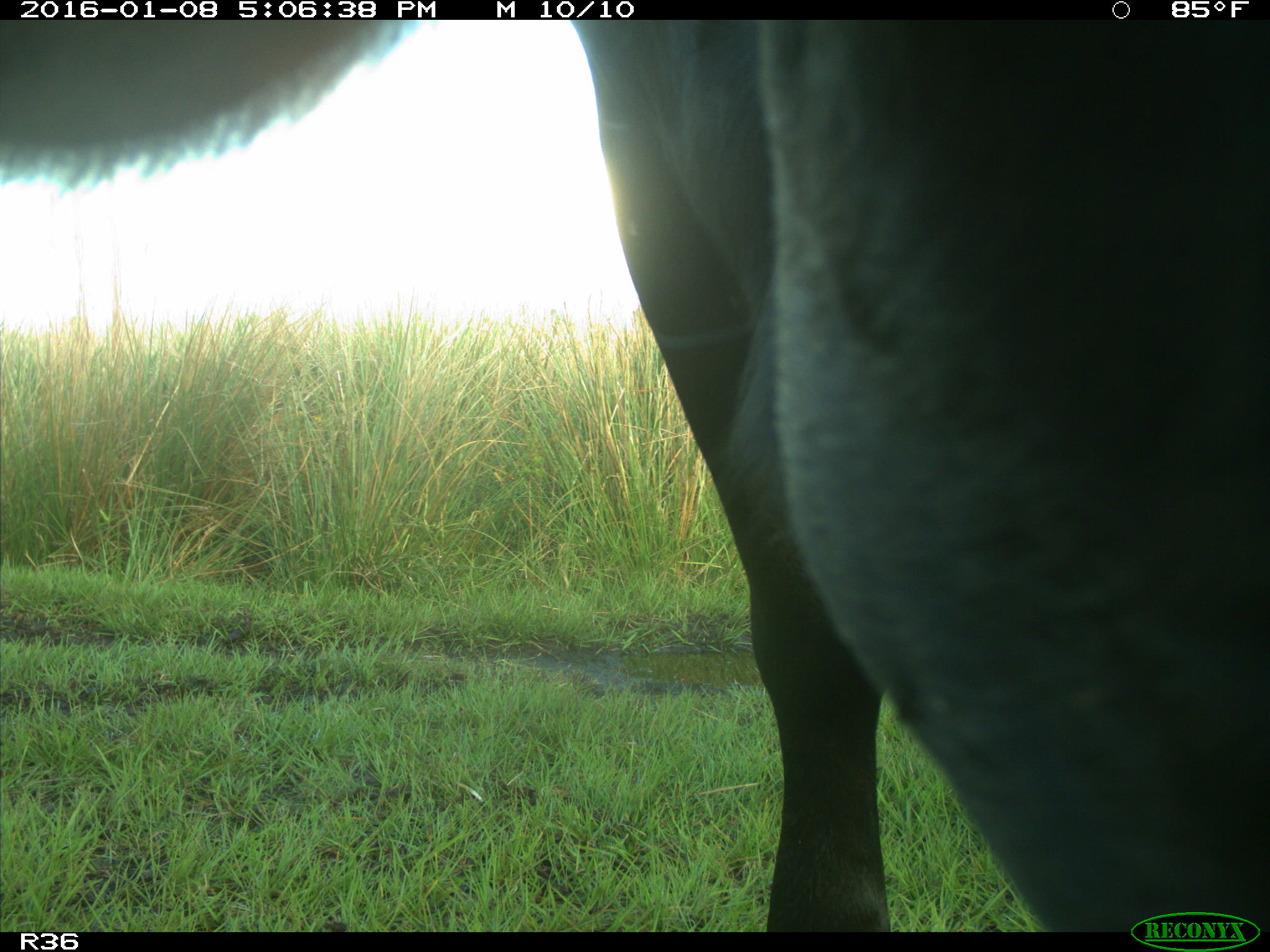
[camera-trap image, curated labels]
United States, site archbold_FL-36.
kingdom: Animalia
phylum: Chordata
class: Mammalia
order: Artiodactyla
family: Bovidae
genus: Bos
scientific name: Bos taurus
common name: domestic cow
Bos taurus (domestic cow).